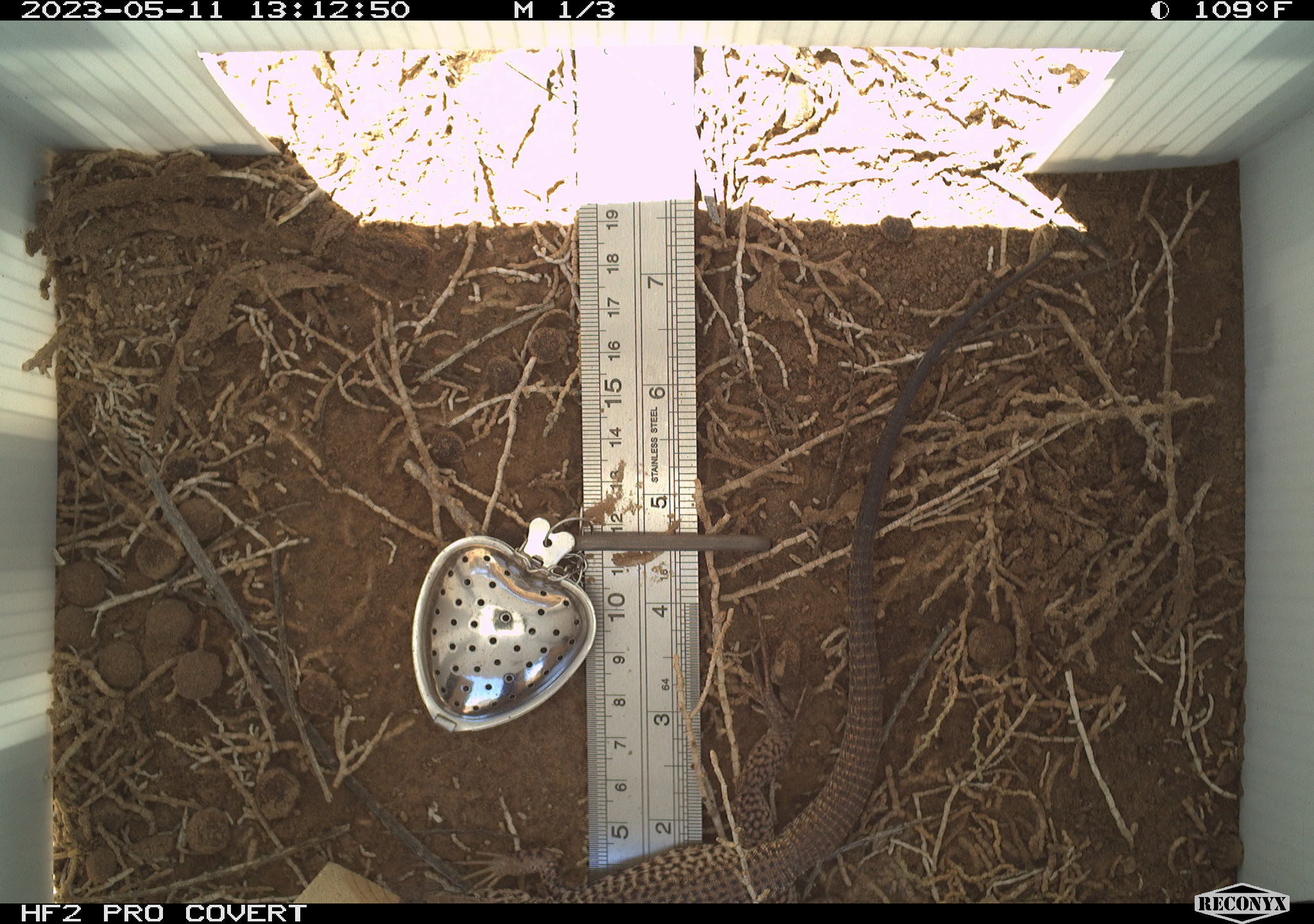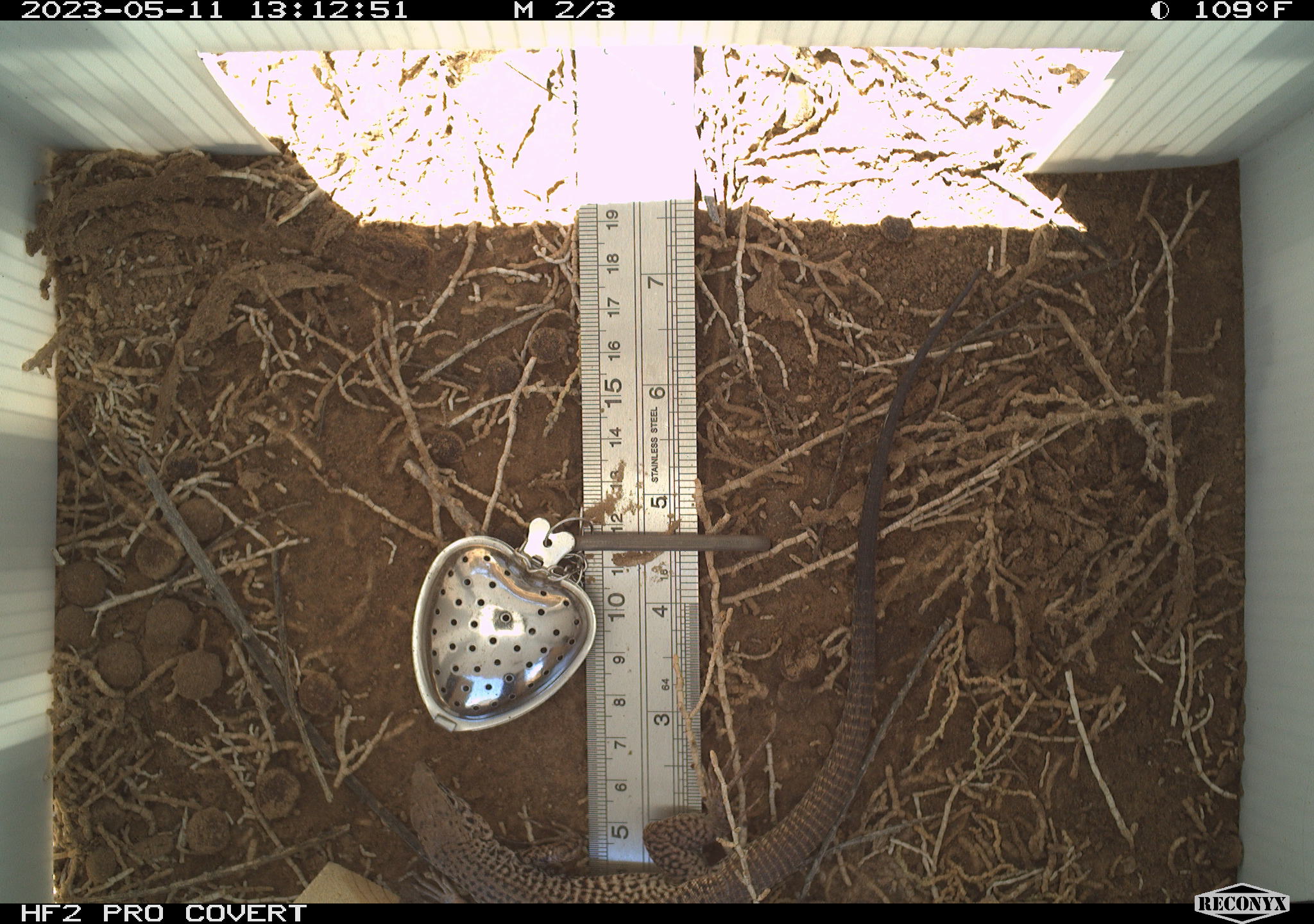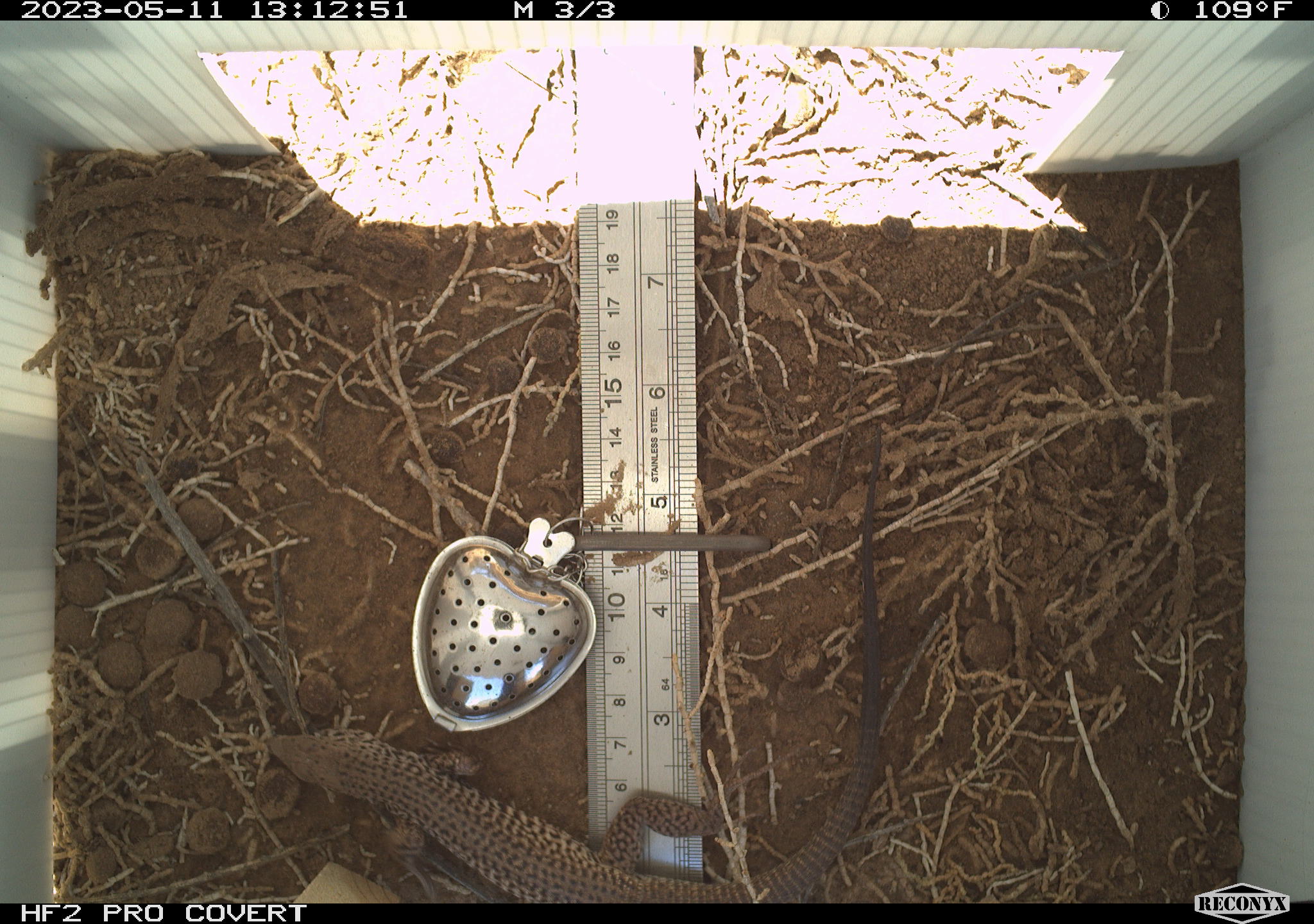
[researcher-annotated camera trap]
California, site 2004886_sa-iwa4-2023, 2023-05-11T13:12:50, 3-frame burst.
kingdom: Animalia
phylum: Chordata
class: Reptilia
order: Squamata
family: Teiidae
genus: Aspidoscelis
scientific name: Aspidoscelis tigris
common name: western whiptail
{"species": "western whiptail (Aspidoscelis tigris)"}